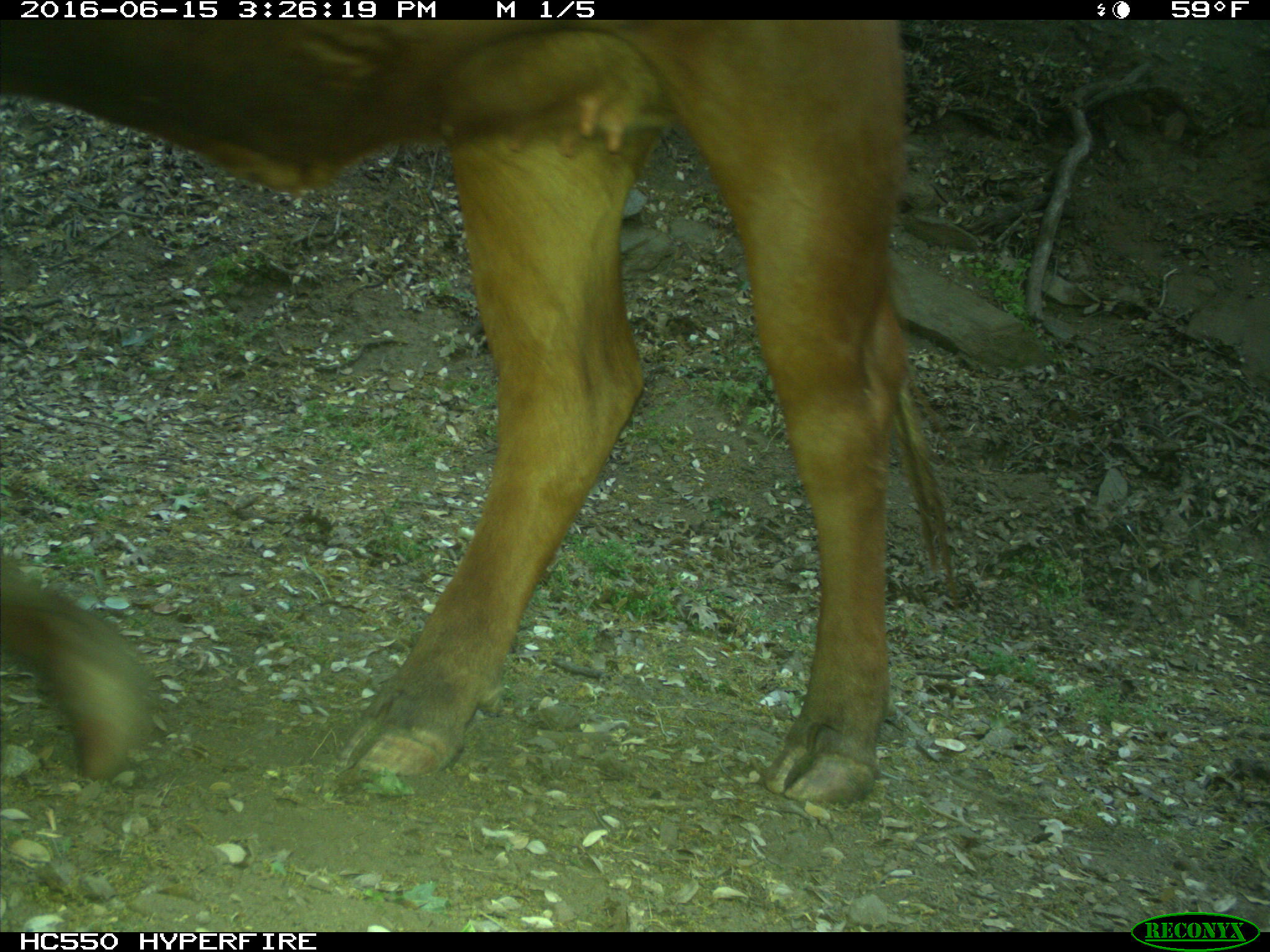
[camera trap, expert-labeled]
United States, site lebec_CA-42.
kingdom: Animalia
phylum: Chordata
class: Mammalia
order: Artiodactyla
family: Bovidae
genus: Bos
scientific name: Bos taurus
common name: domestic cow